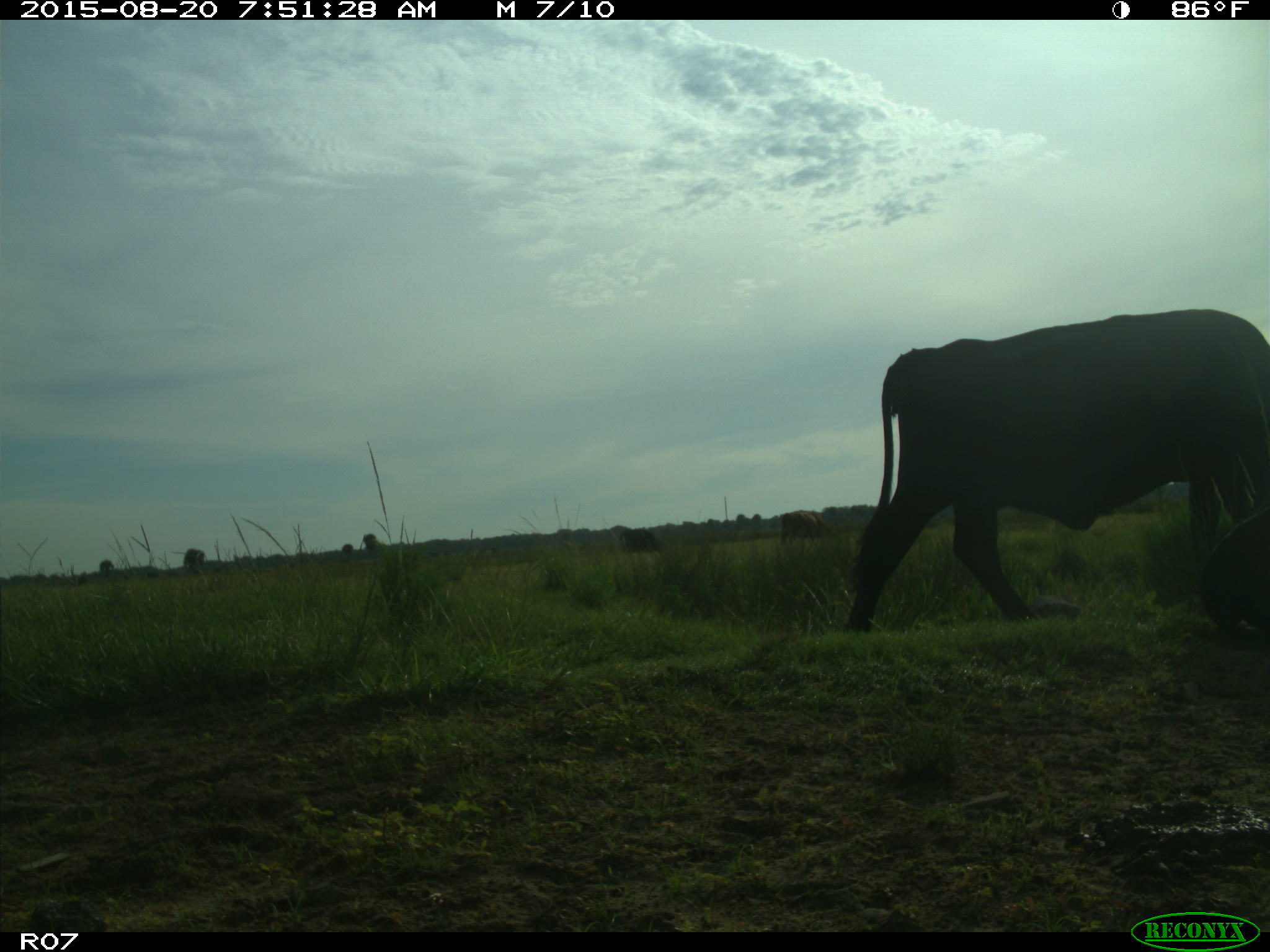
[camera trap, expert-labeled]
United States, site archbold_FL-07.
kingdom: Animalia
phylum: Chordata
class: Mammalia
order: Artiodactyla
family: Bovidae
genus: Bos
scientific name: Bos taurus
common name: domestic cow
Bos taurus (domestic cow).